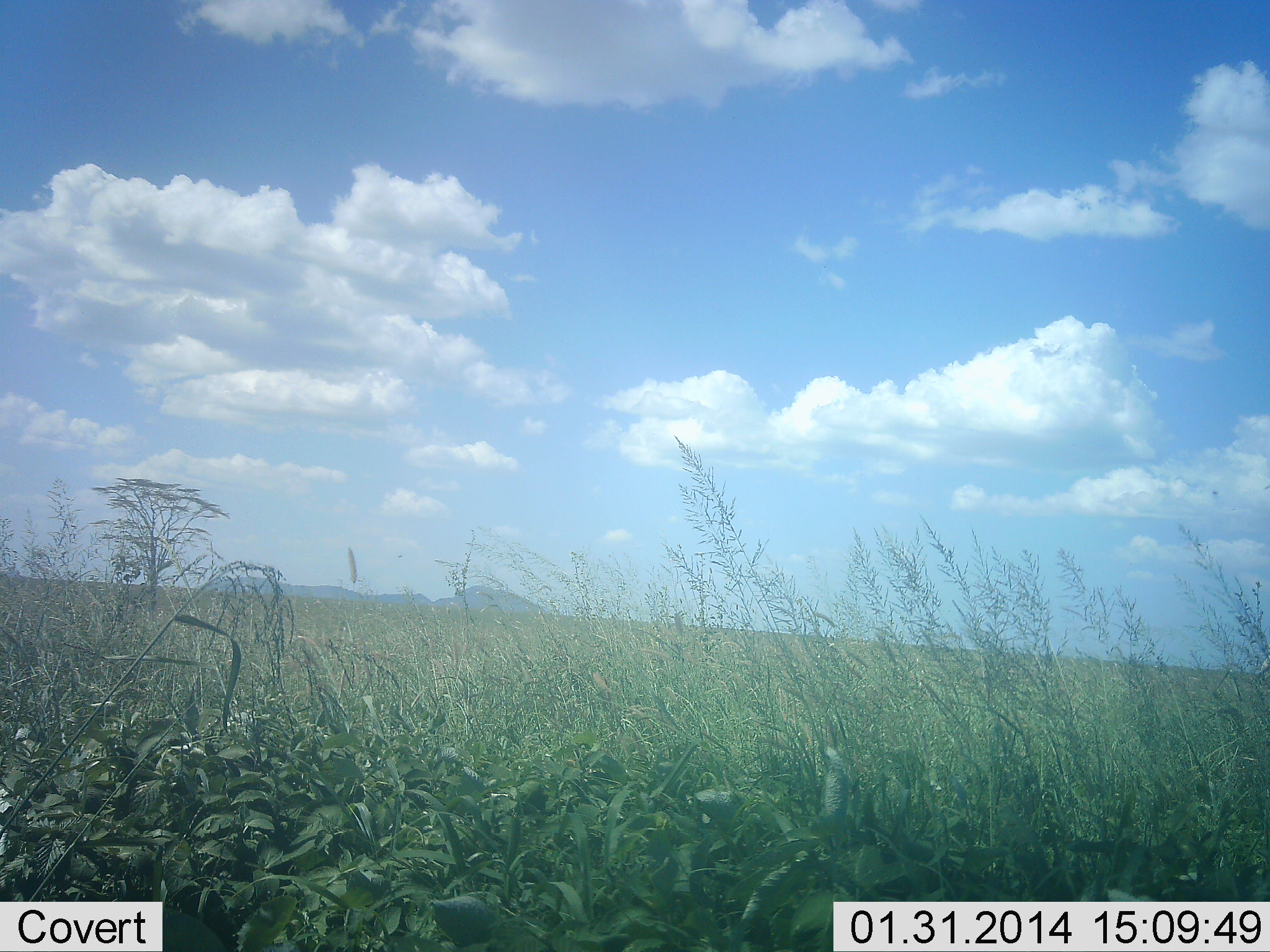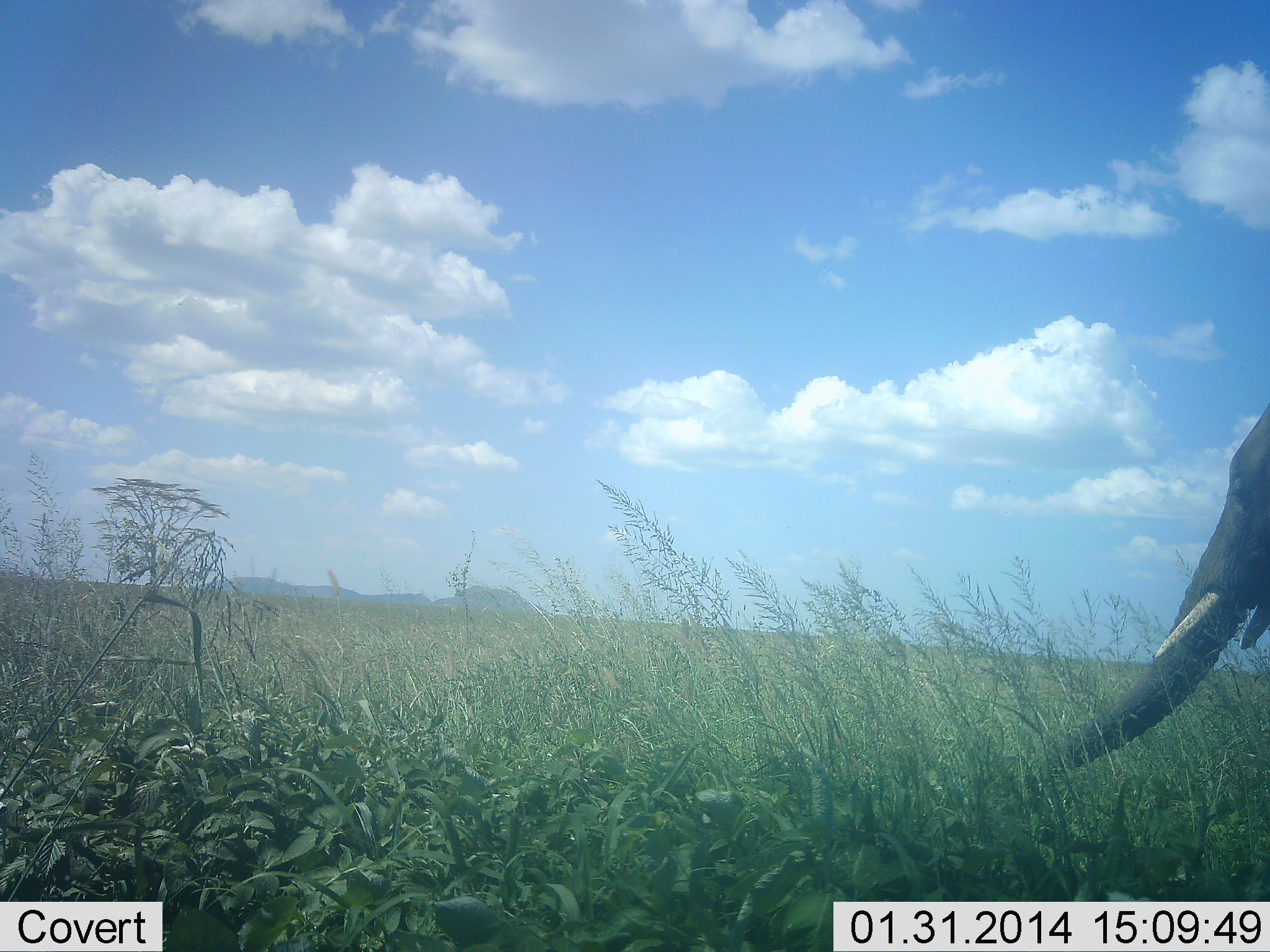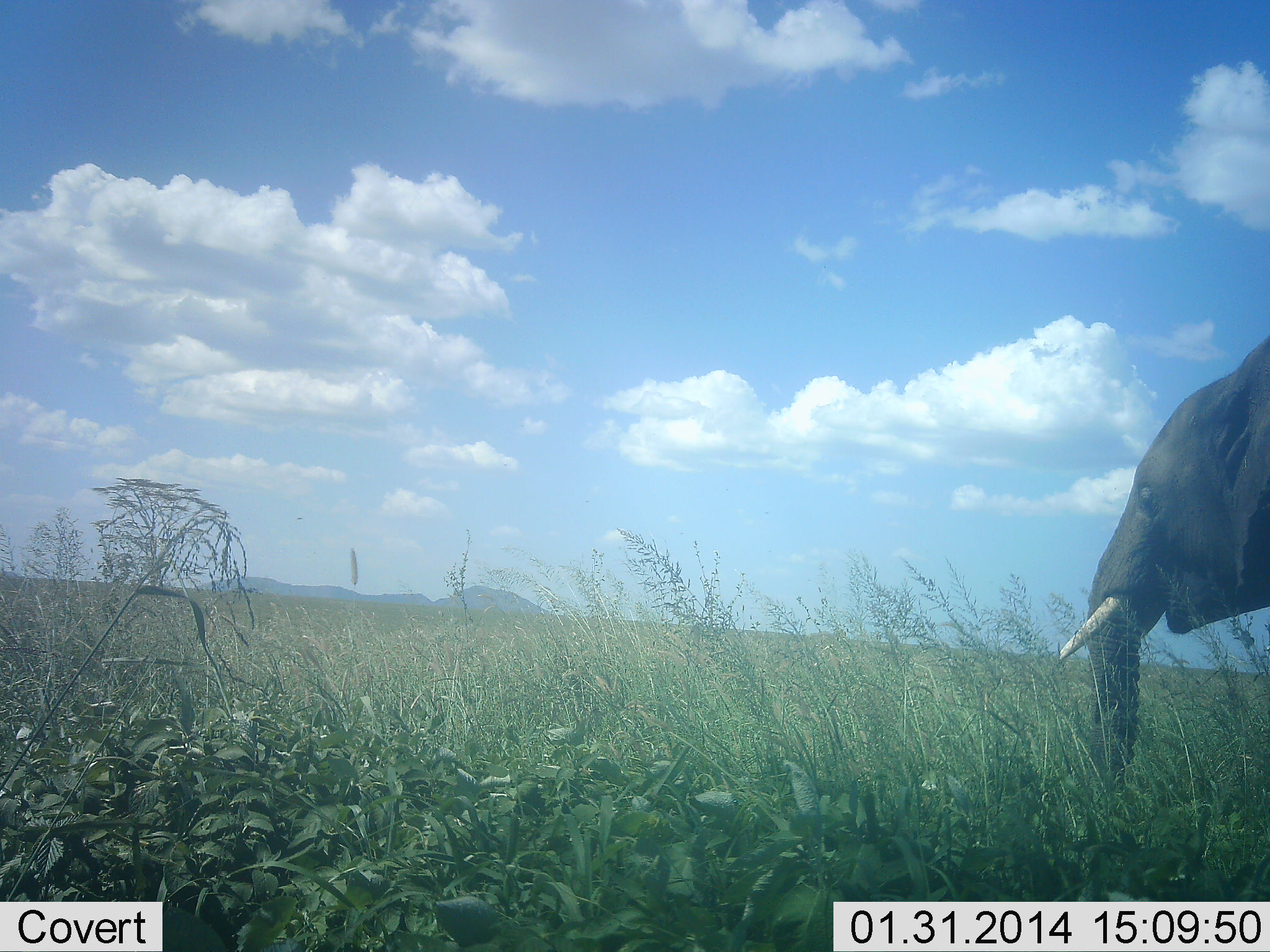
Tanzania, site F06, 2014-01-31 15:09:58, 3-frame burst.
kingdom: Animalia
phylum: Chordata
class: Mammalia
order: Proboscidea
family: Elephantidae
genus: Loxodonta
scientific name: Loxodonta africana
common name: african bush elephant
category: elephant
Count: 1.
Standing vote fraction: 0%.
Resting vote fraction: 0%.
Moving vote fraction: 90%.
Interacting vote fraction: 0%.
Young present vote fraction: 0%.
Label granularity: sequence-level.